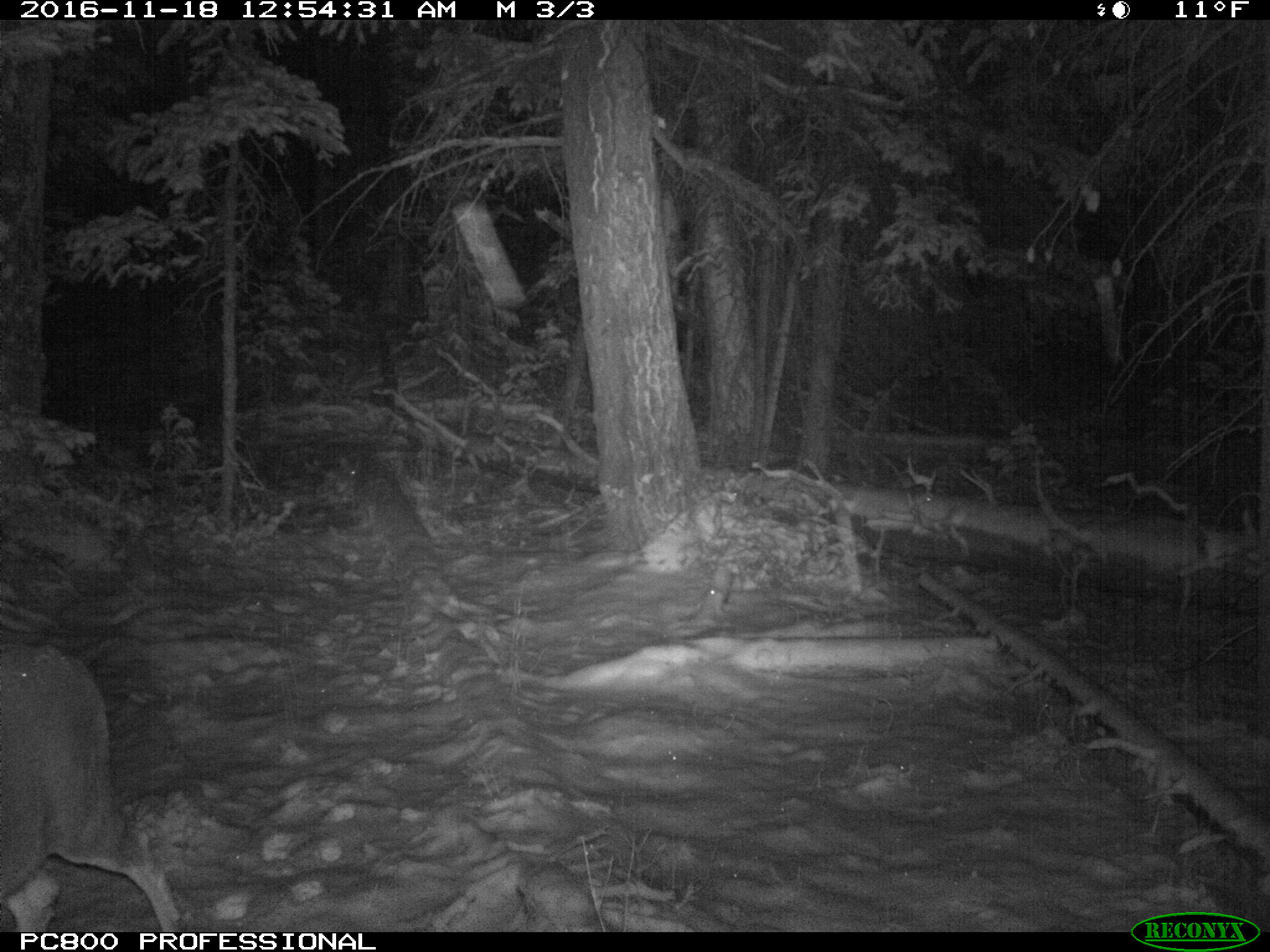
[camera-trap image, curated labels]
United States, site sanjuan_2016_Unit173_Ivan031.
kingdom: Animalia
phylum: Chordata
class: Mammalia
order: Artiodactyla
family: Cervidae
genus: Odocoileus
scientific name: Odocoileus hemionus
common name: mule deer